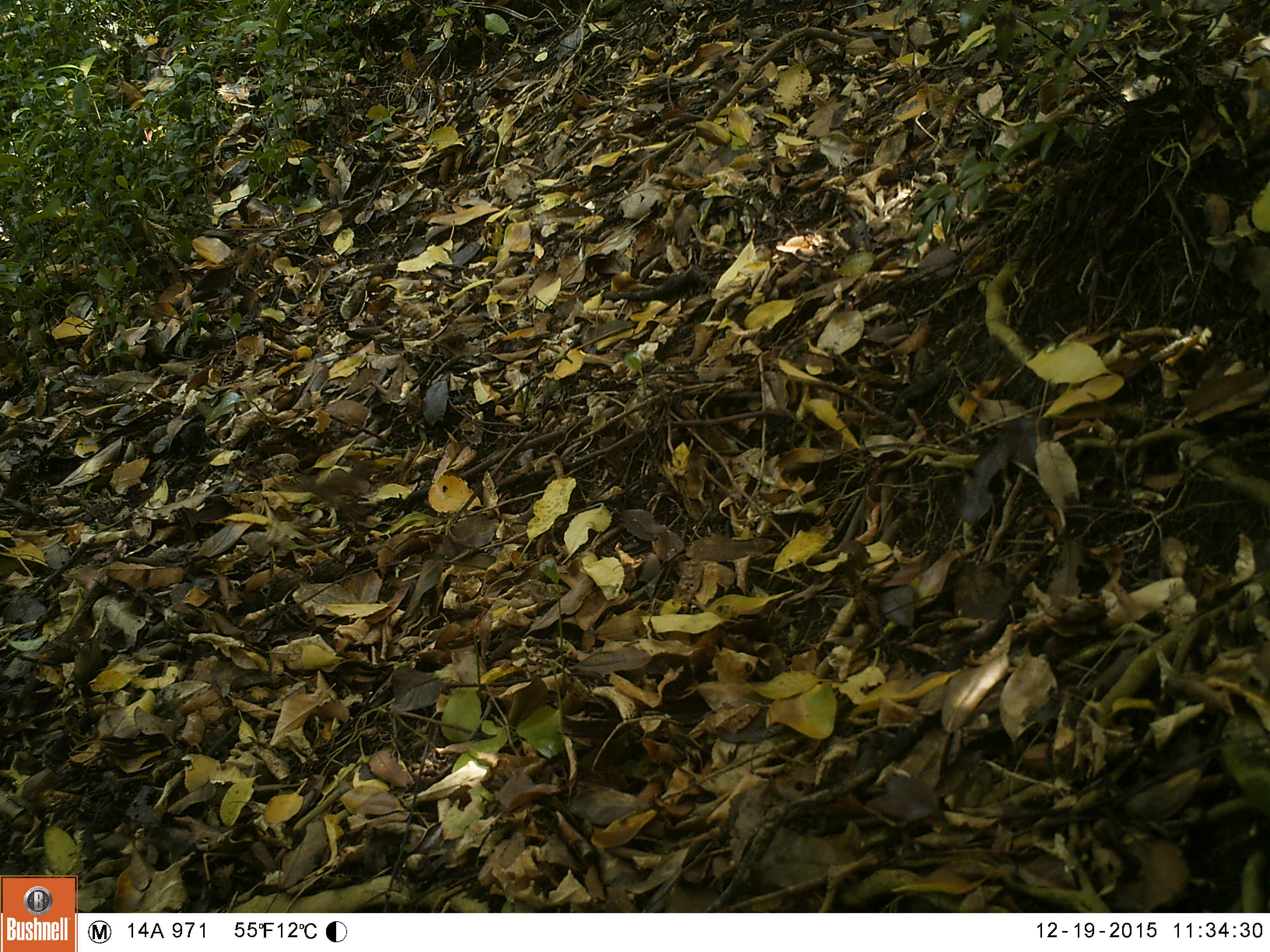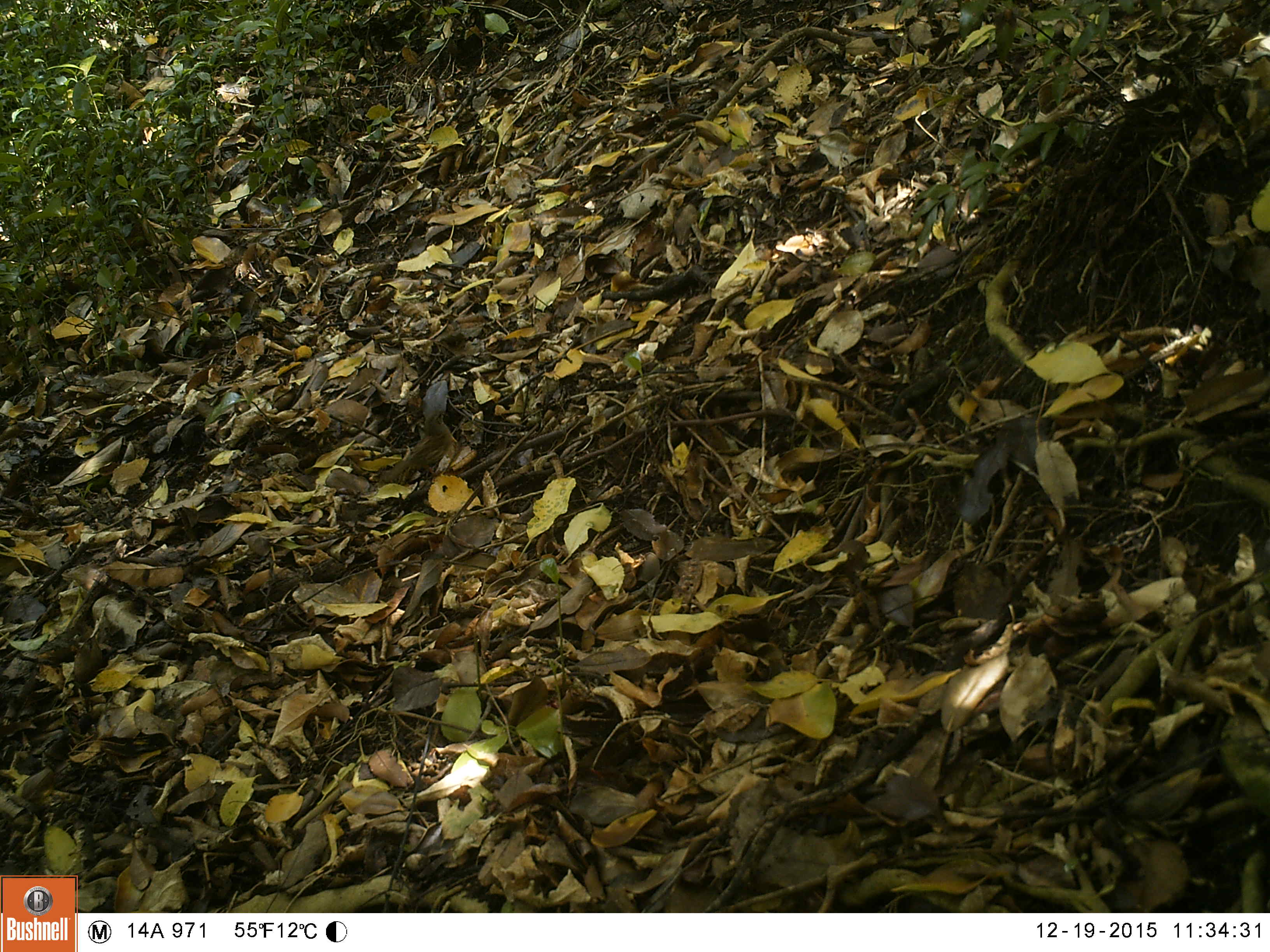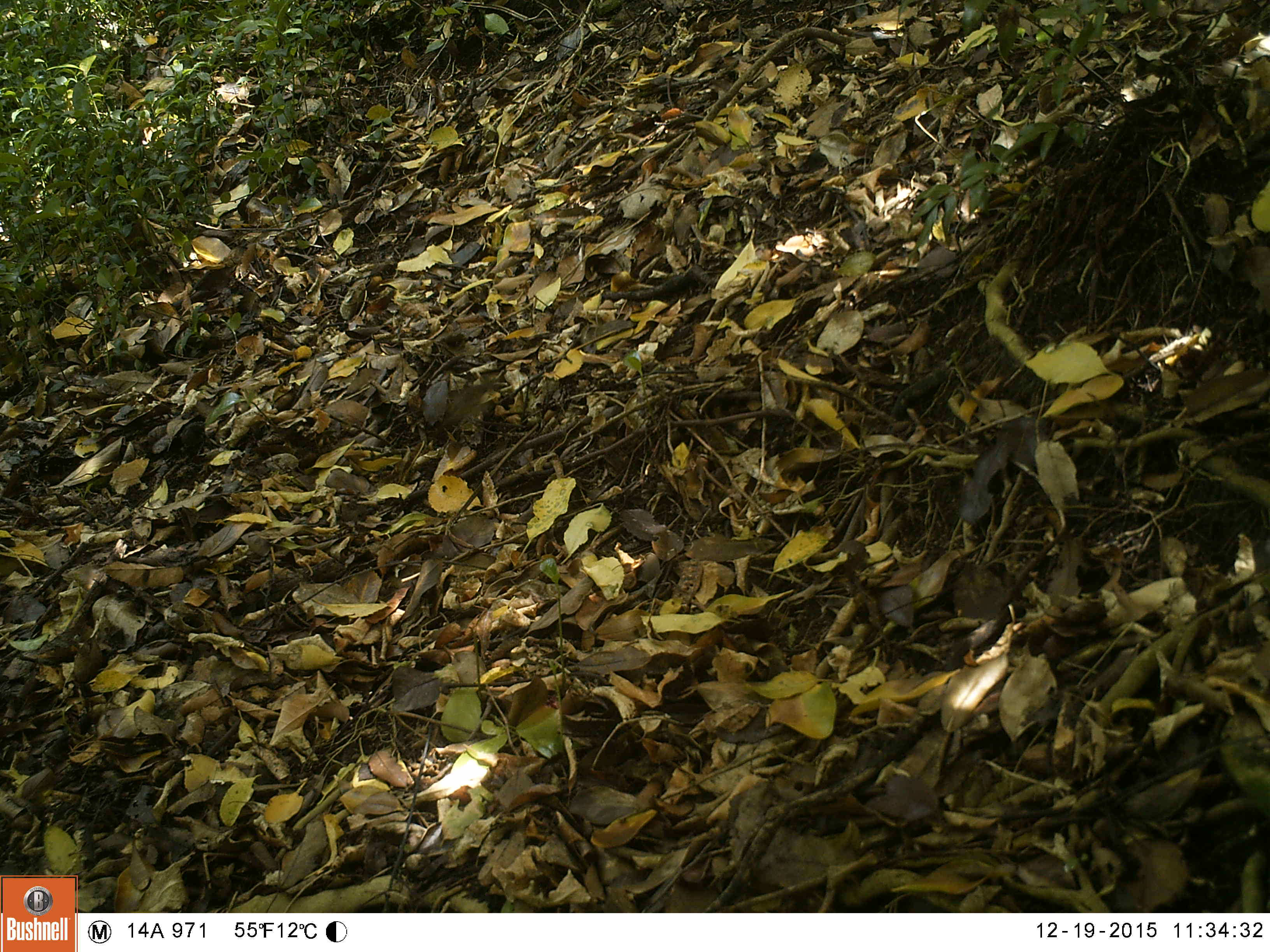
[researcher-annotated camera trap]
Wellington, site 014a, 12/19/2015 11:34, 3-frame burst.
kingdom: Animalia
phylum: Chordata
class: Aves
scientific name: Aves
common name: bird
Bird (Aves).